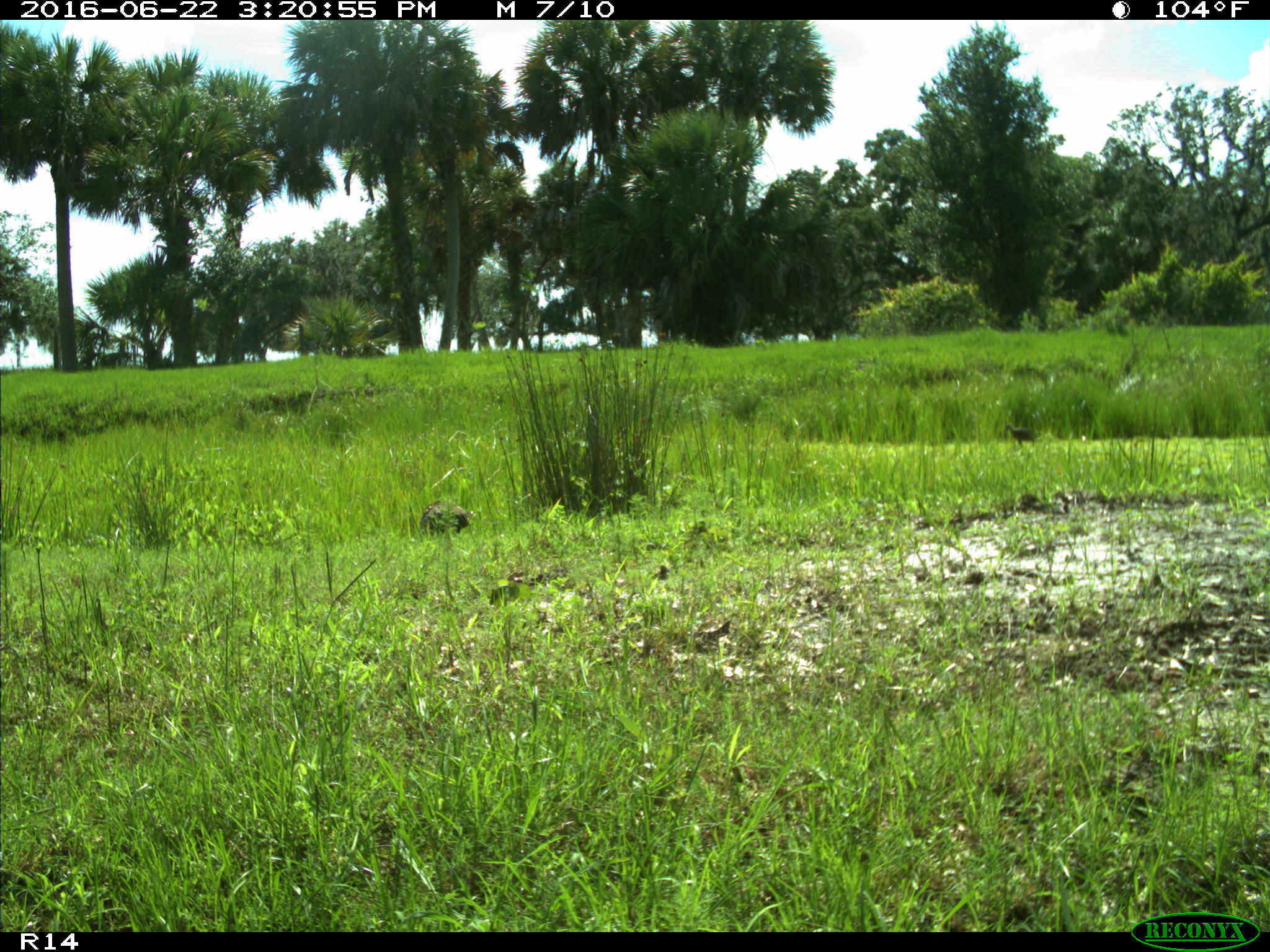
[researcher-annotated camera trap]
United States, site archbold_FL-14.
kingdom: Animalia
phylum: Chordata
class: Aves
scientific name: Aves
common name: birds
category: unidentified bird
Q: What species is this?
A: Unidentified bird (birds) (Aves).